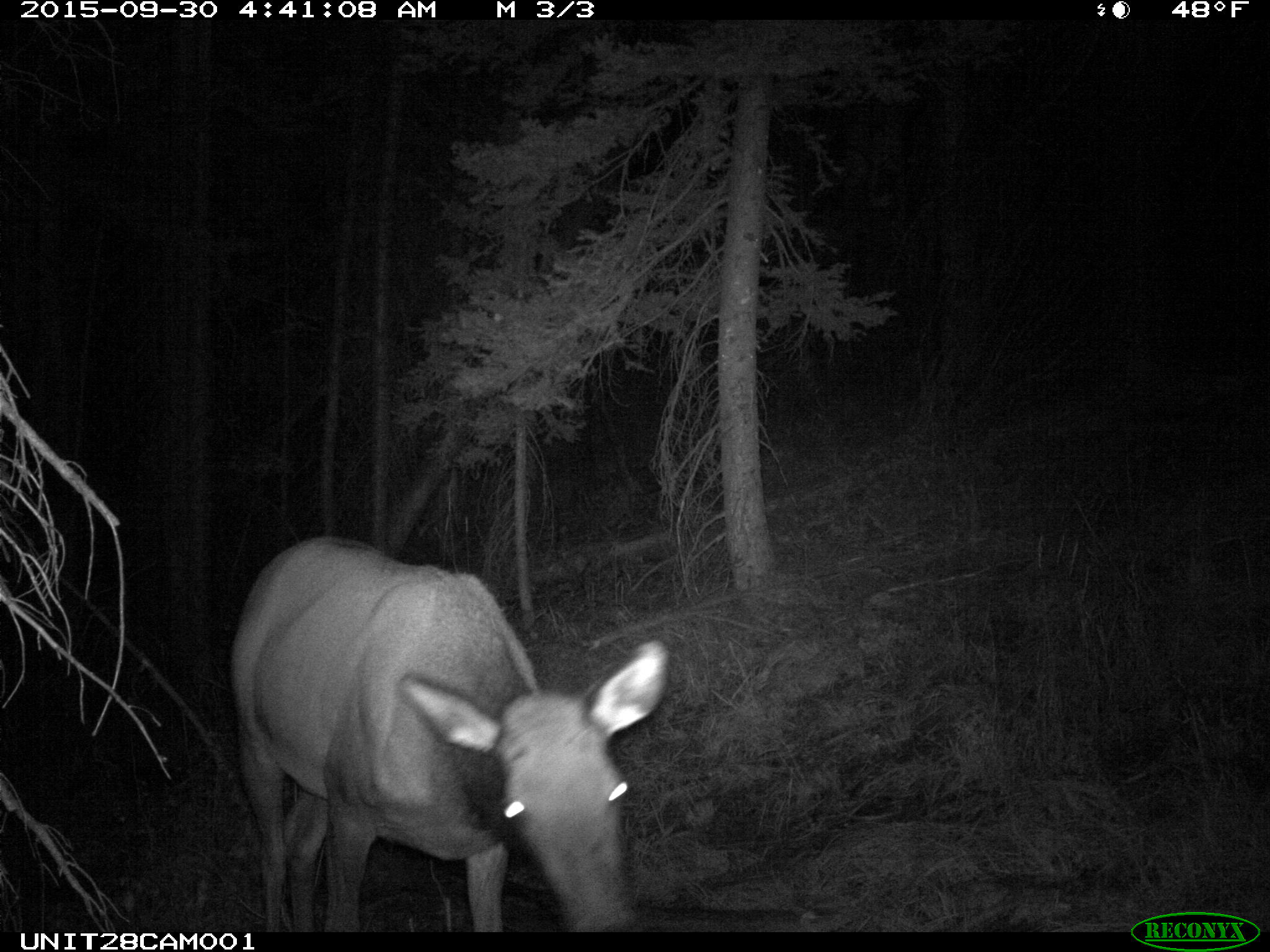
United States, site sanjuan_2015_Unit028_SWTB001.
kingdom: Animalia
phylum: Chordata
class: Mammalia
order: Artiodactyla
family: Cervidae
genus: Cervus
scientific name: Cervus elaphus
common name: red deer